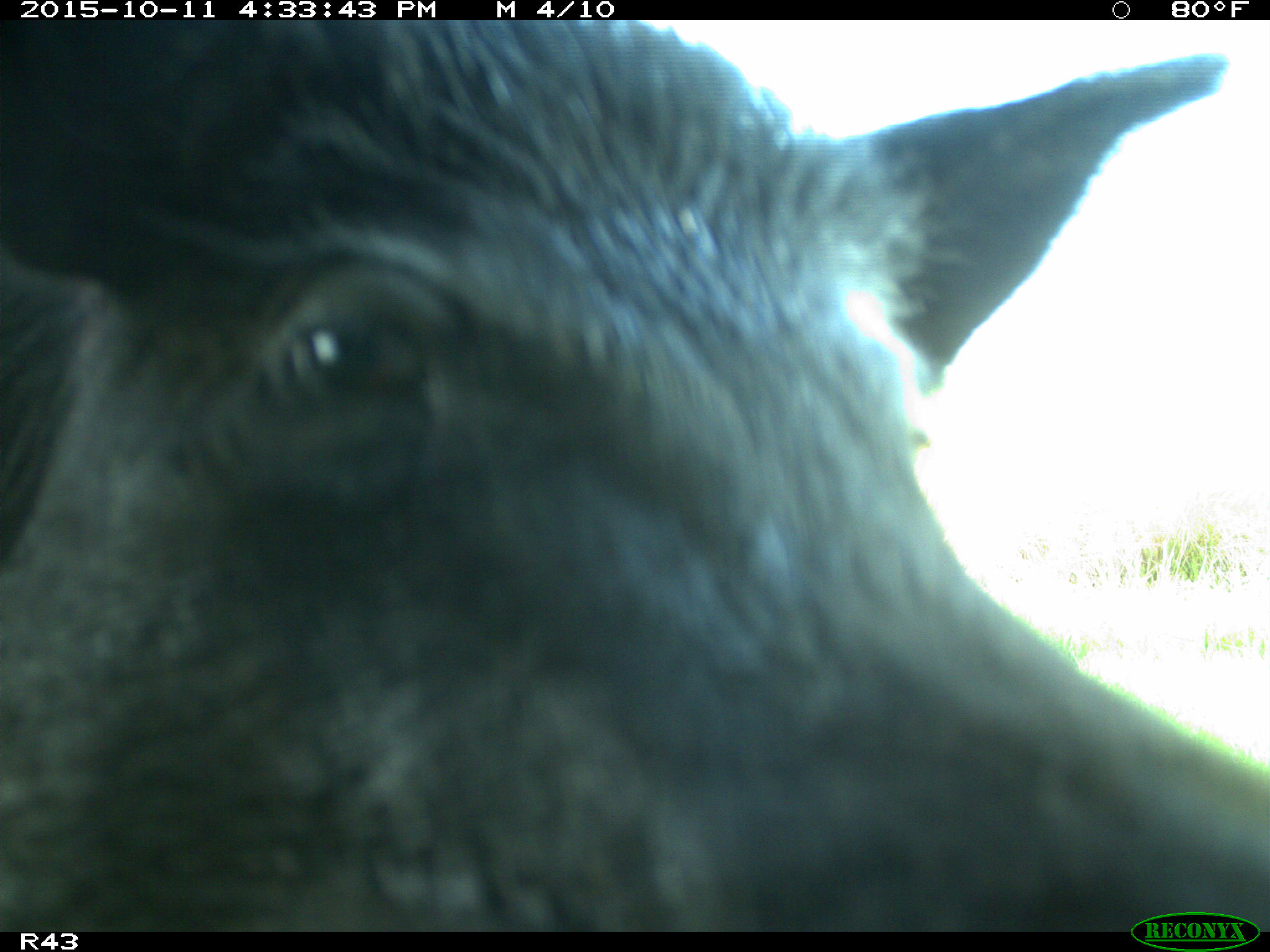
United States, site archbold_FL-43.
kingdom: Animalia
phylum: Chordata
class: Mammalia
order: Artiodactyla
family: Suidae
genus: Sus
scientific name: Sus scrofa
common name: wild boar